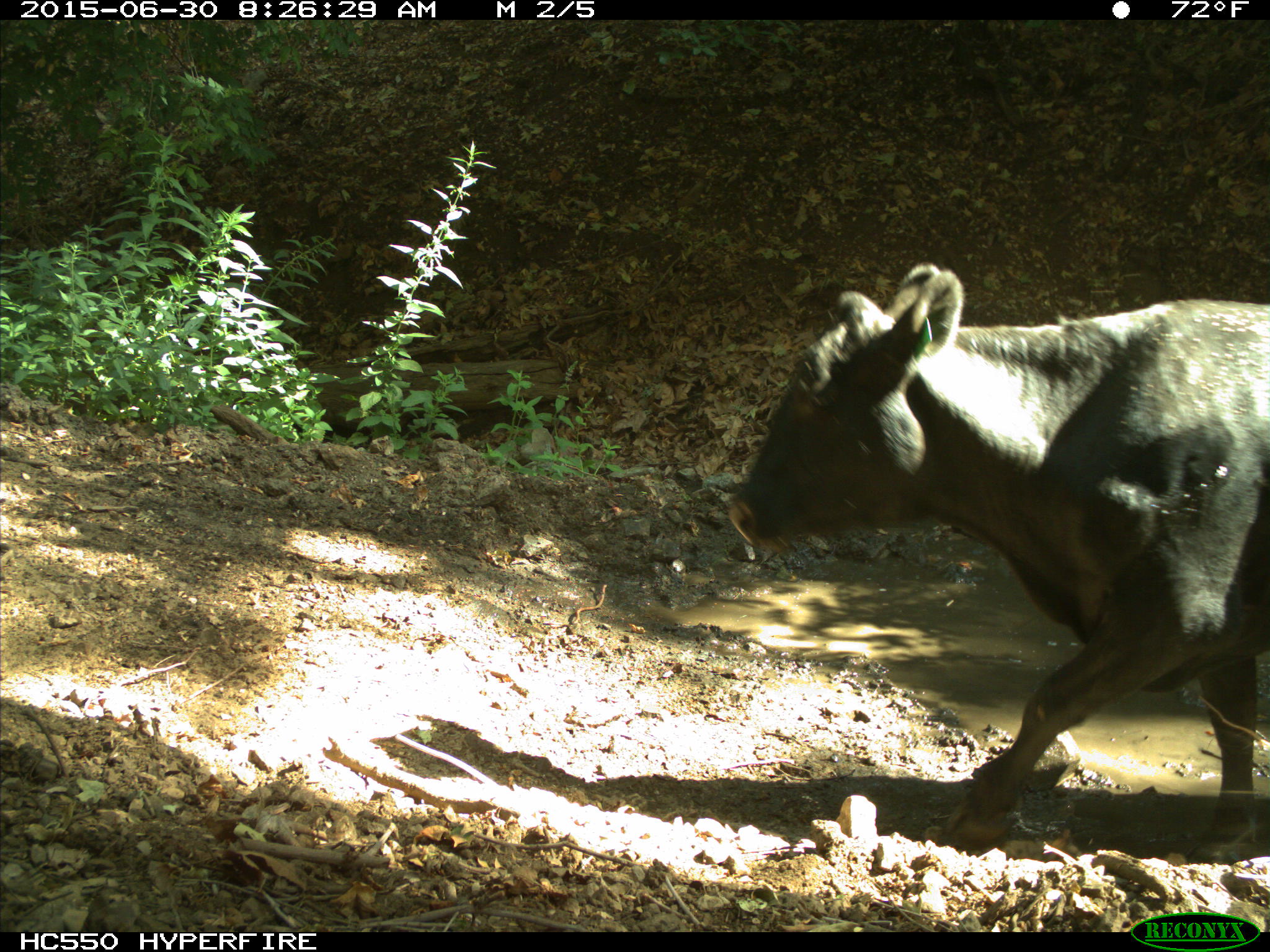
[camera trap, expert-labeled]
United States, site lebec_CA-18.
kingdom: Animalia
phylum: Chordata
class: Mammalia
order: Artiodactyla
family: Bovidae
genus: Bos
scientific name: Bos taurus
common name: domestic cow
Bos taurus (domestic cow).